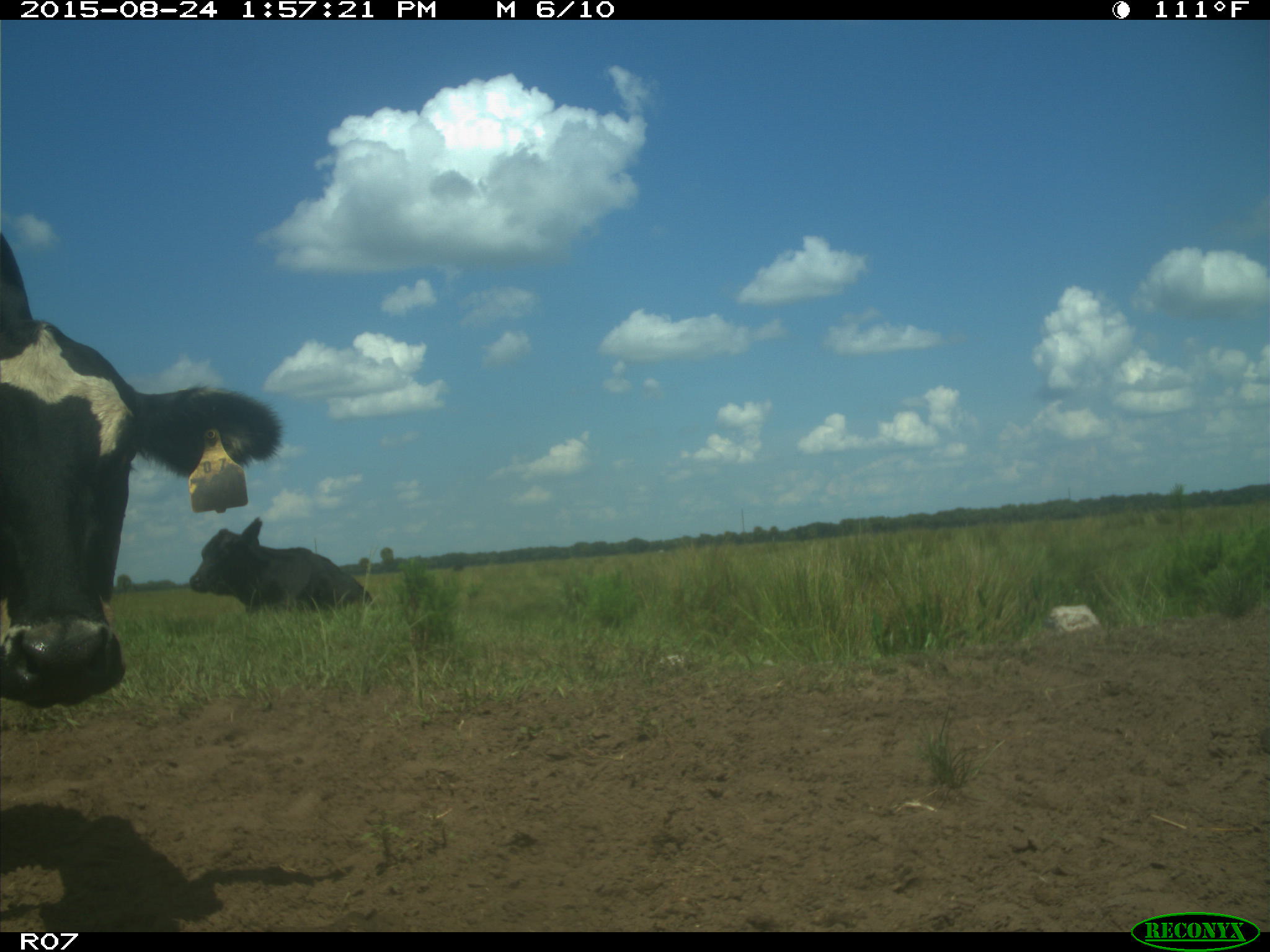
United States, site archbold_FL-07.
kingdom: Animalia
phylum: Chordata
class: Mammalia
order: Artiodactyla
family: Bovidae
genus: Bos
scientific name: Bos taurus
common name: domestic cow